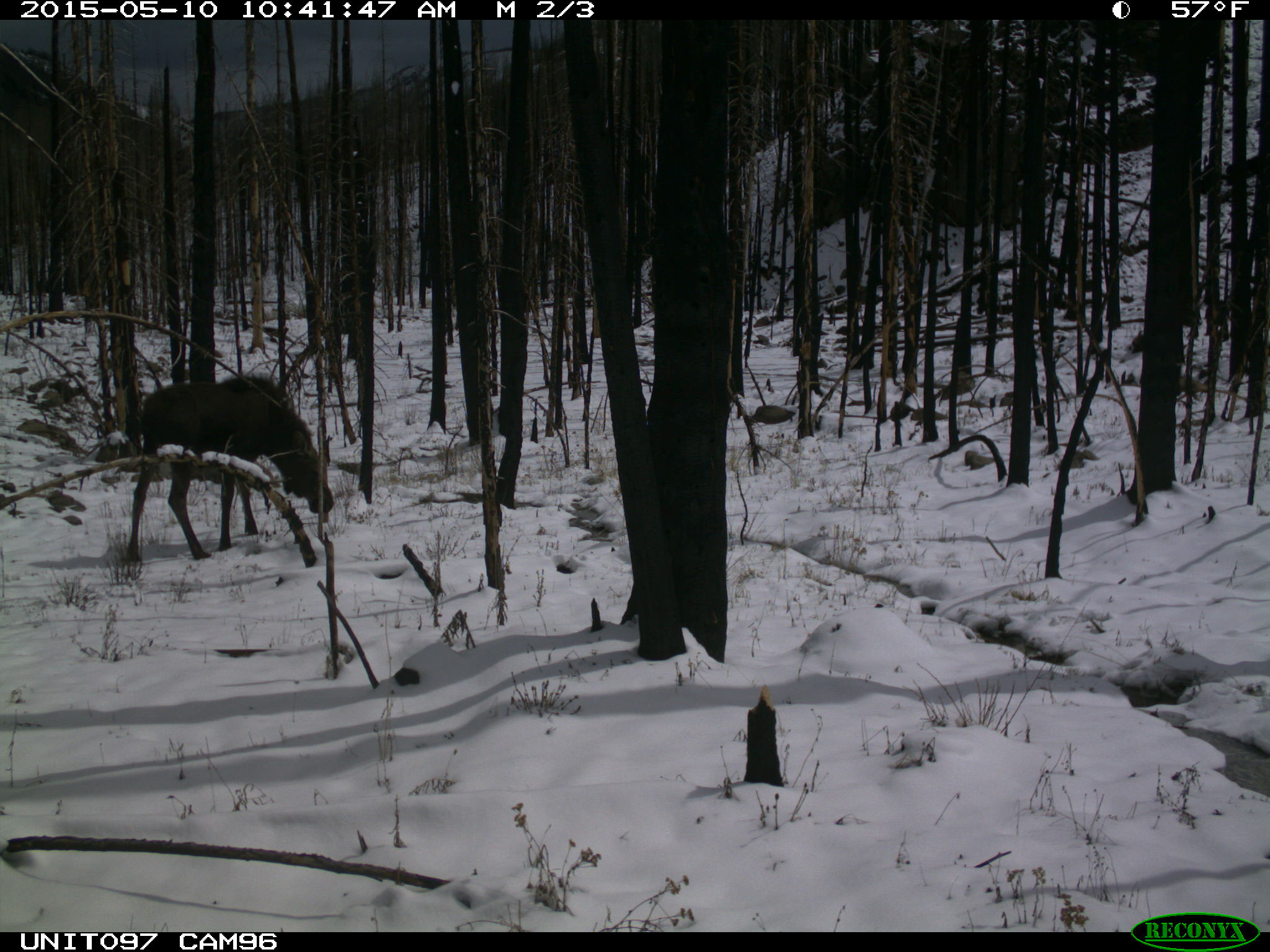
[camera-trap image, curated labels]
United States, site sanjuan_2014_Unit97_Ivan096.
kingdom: Animalia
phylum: Chordata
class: Mammalia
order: Artiodactyla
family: Cervidae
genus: Alces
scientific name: Alces alces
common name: moose